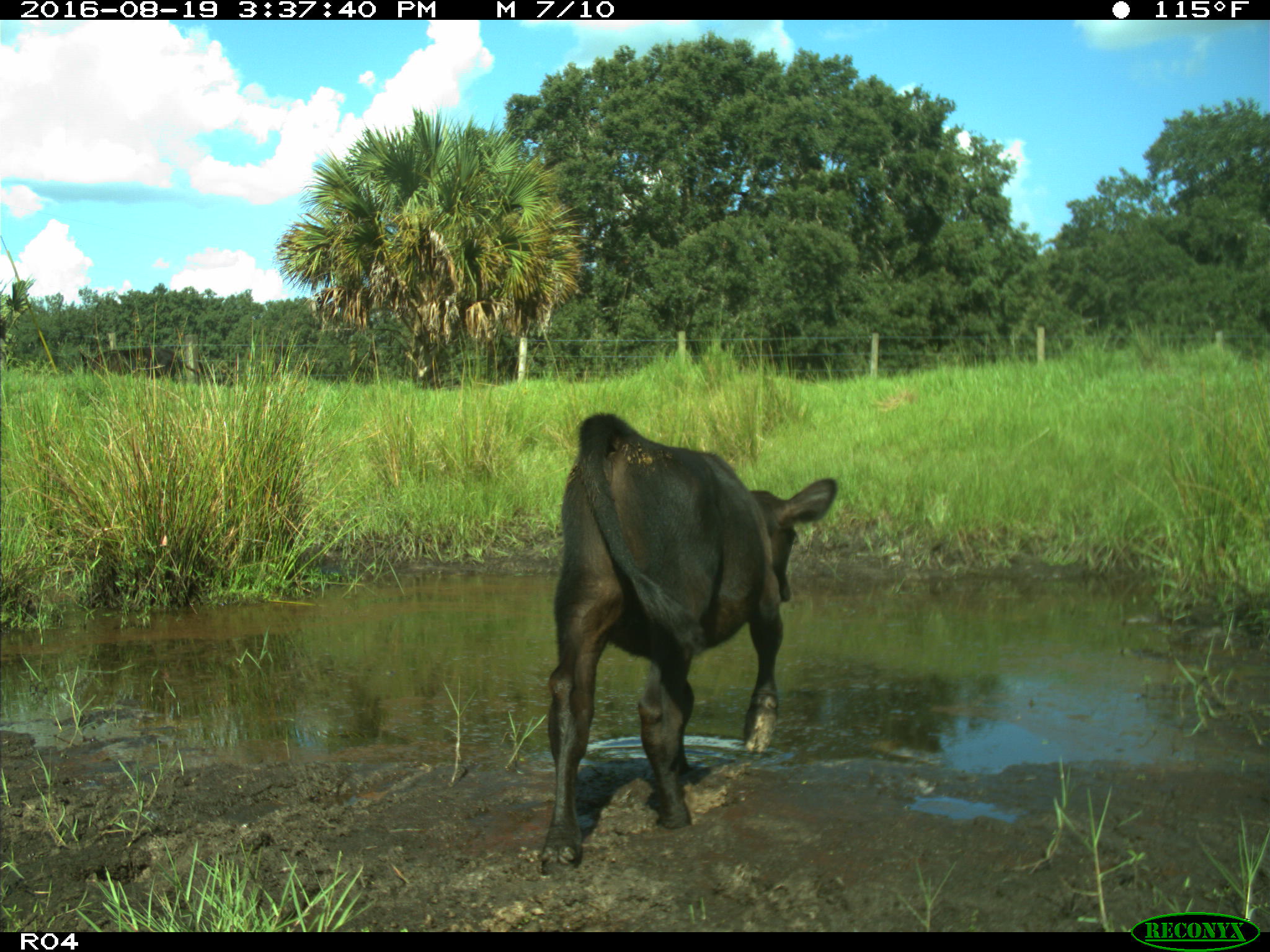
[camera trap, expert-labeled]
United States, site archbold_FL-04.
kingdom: Animalia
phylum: Chordata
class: Mammalia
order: Artiodactyla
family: Bovidae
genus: Bos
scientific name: Bos taurus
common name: domestic cow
Bos taurus (domestic cow).